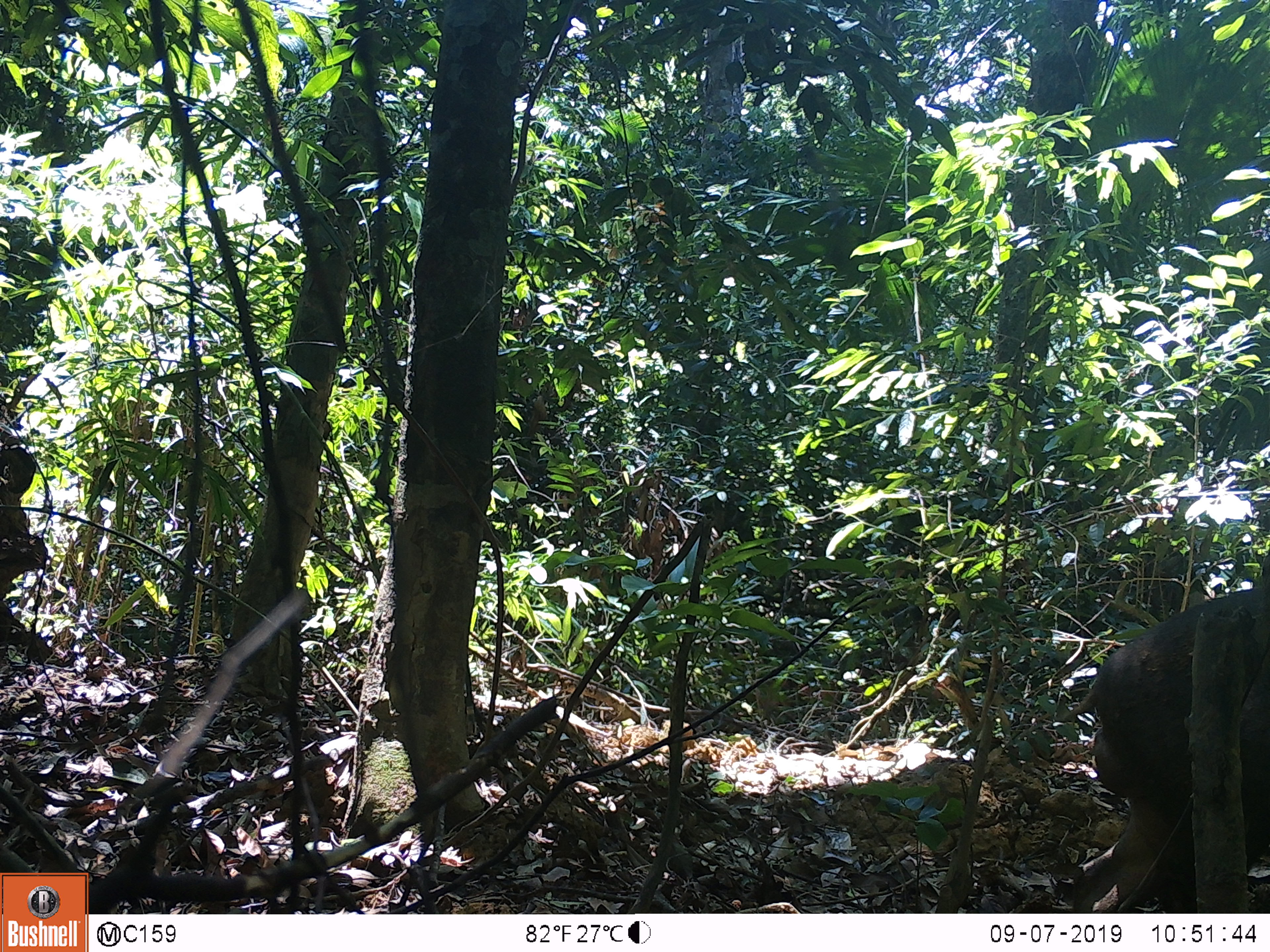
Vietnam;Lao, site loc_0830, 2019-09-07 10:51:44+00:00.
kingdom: Animalia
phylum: Chordata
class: Mammalia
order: Artiodactyla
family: Suidae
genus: Sus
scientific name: Sus scrofa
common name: eurasian wild pig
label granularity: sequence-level